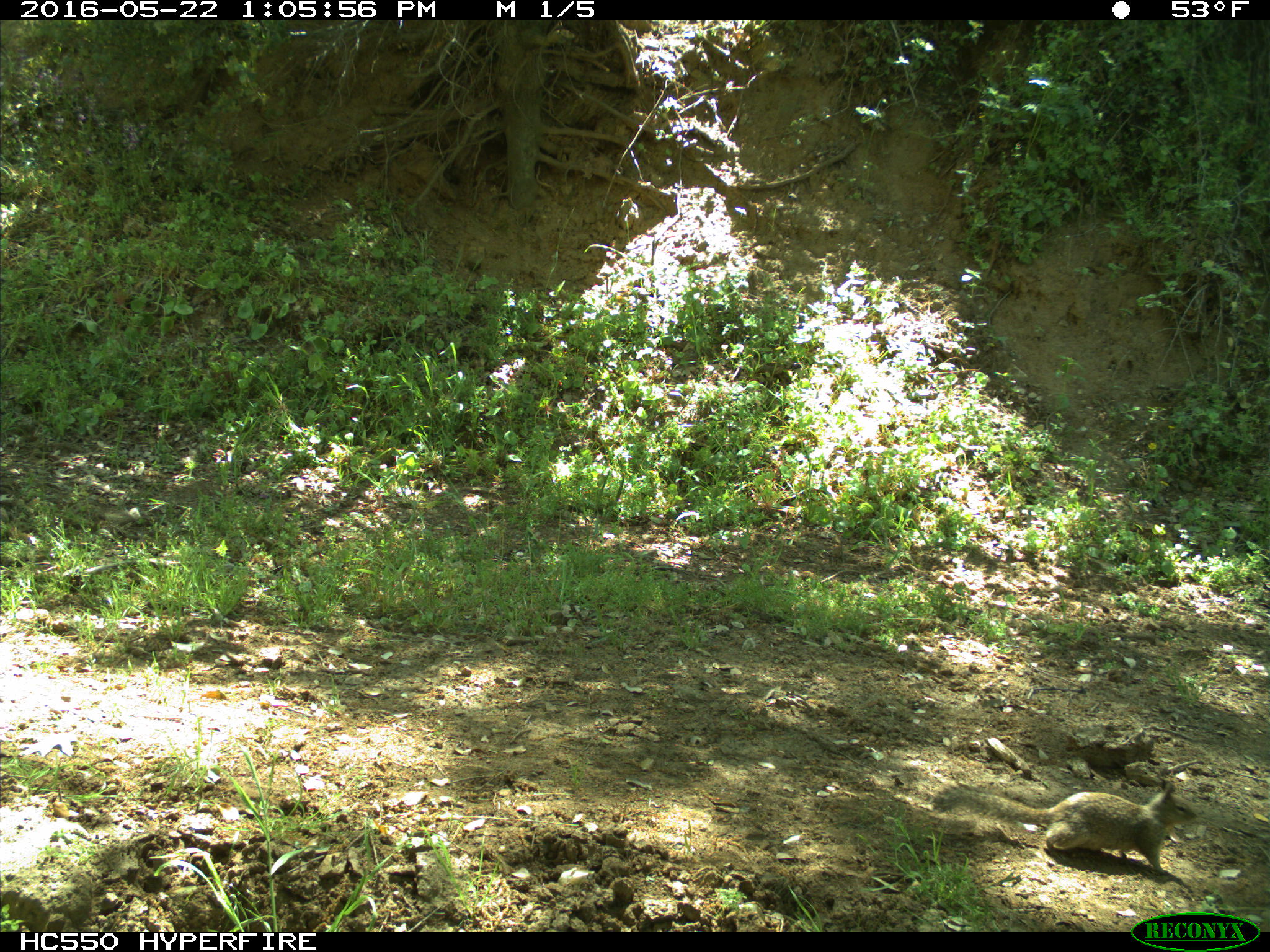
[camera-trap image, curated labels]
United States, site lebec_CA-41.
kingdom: Animalia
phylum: Chordata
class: Mammalia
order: Rodentia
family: Sciuridae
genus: Otospermophilus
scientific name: Otospermophilus beecheyi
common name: california ground squirrel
Otospermophilus beecheyi (california ground squirrel).